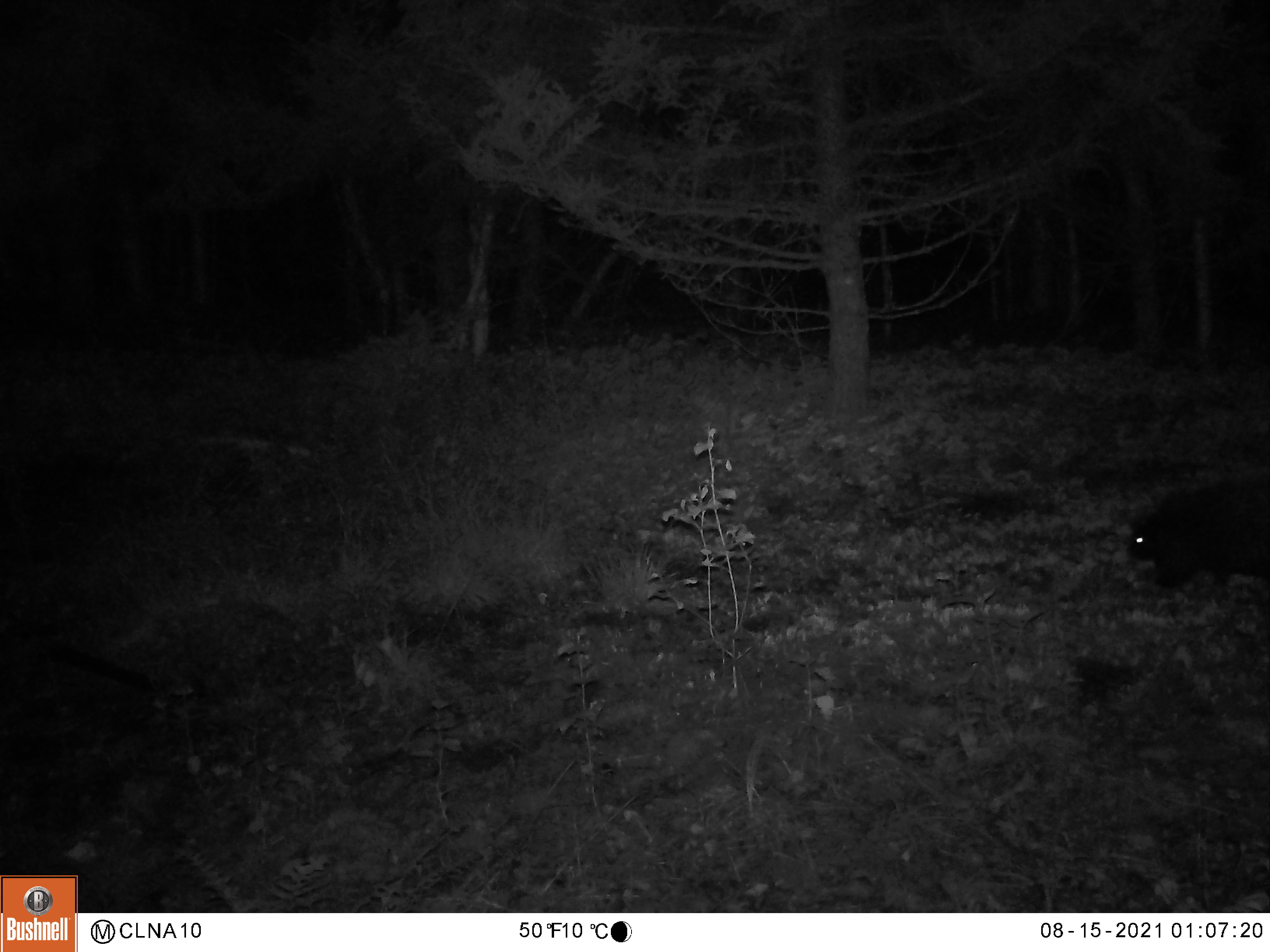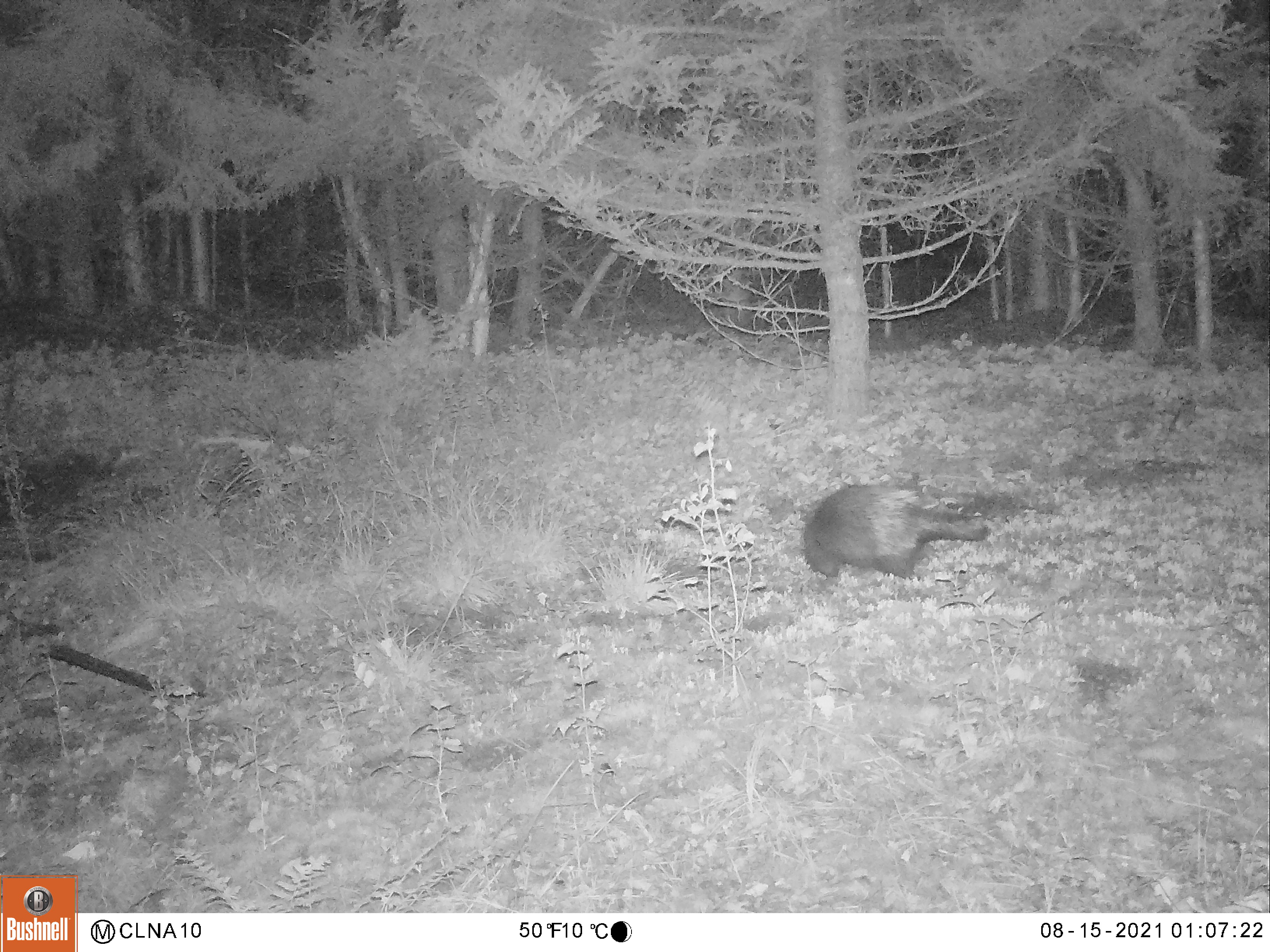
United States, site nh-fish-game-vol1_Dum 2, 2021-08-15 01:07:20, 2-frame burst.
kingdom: Animalia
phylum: Chordata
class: Mammalia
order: Rodentia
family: Erethizontidae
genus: Erethizon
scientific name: Erethizon dorsatum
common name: porcupine